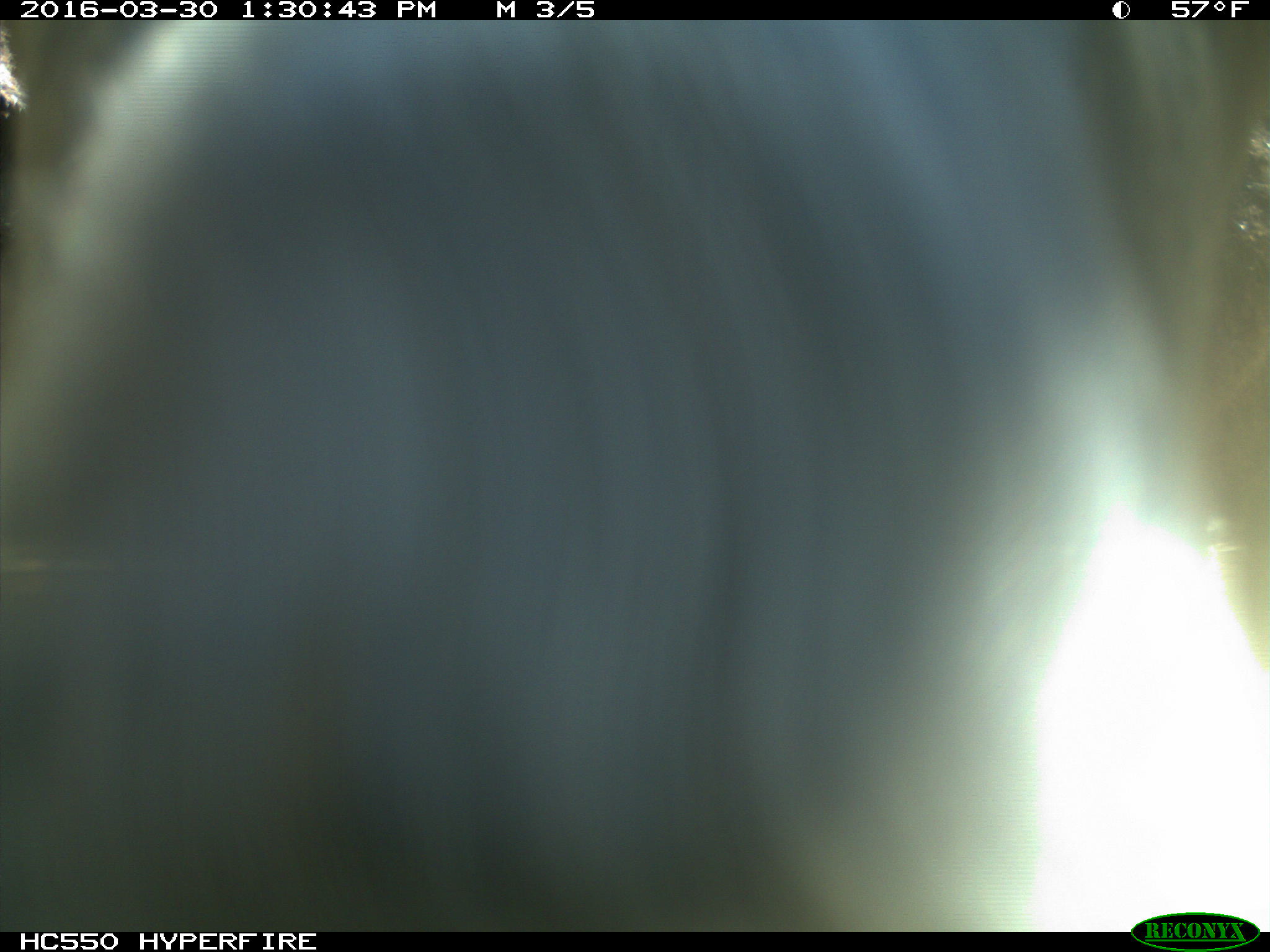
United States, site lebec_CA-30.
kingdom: Animalia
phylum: Chordata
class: Mammalia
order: Artiodactyla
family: Bovidae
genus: Bos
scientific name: Bos taurus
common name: domestic cow